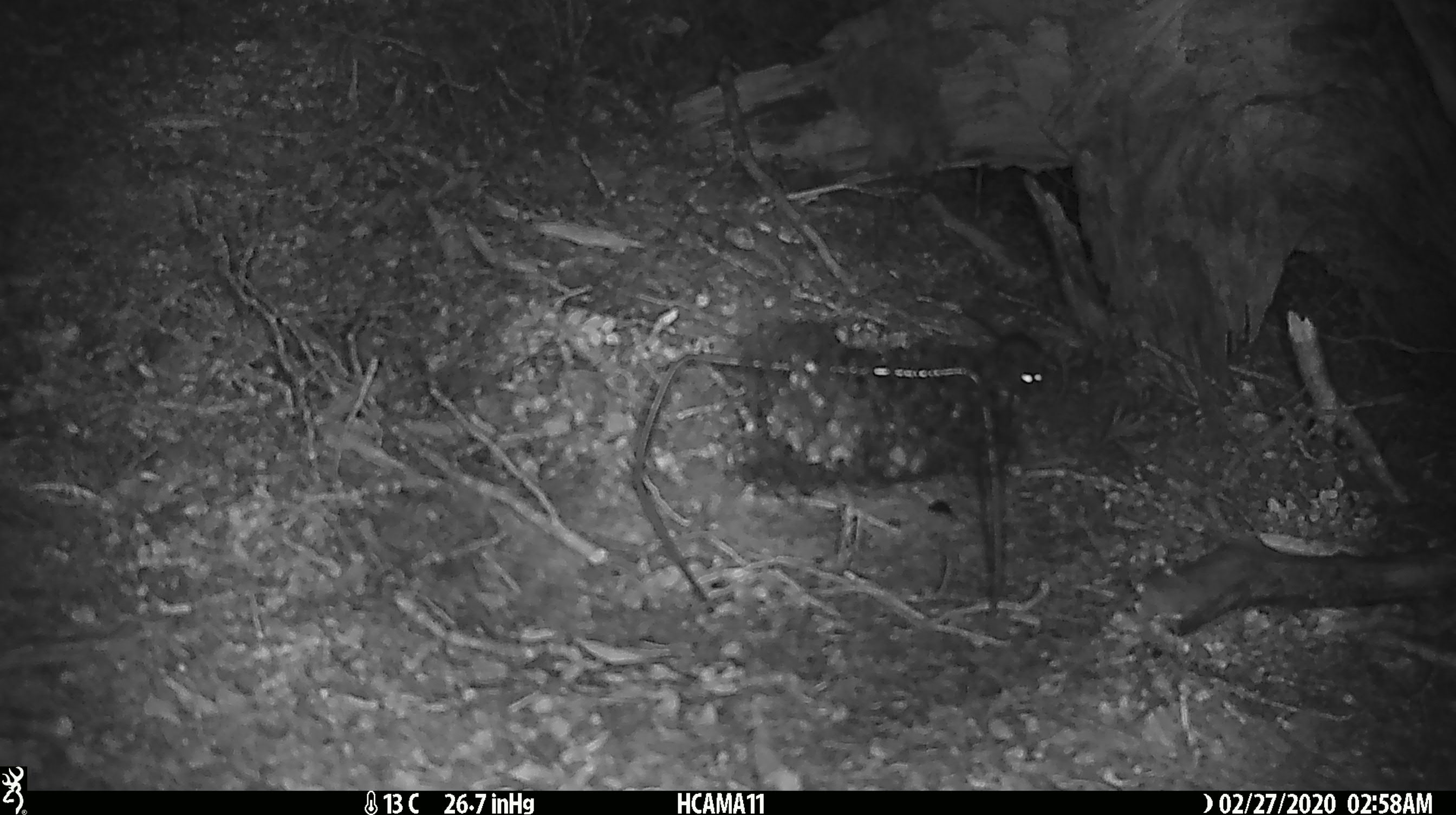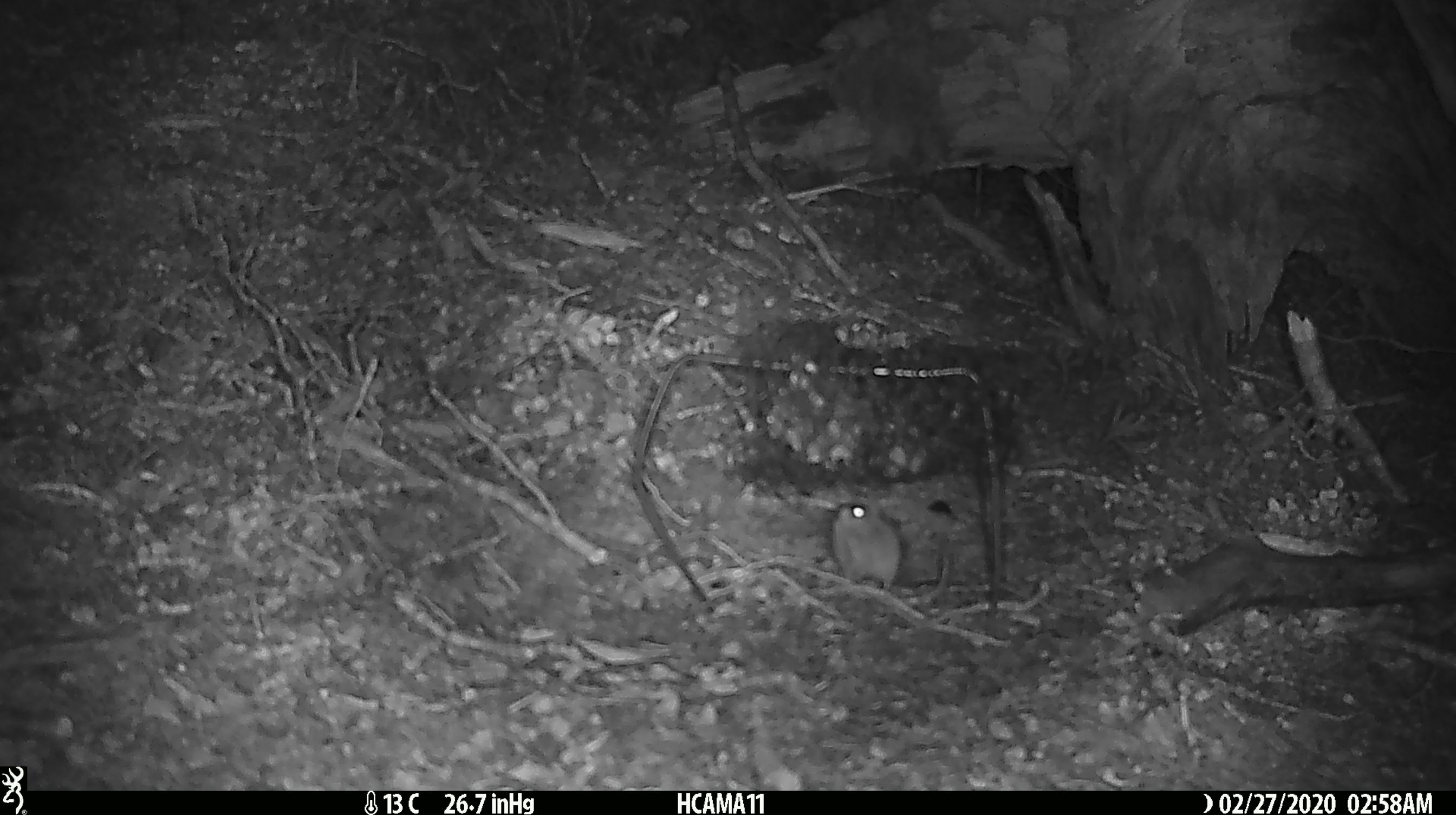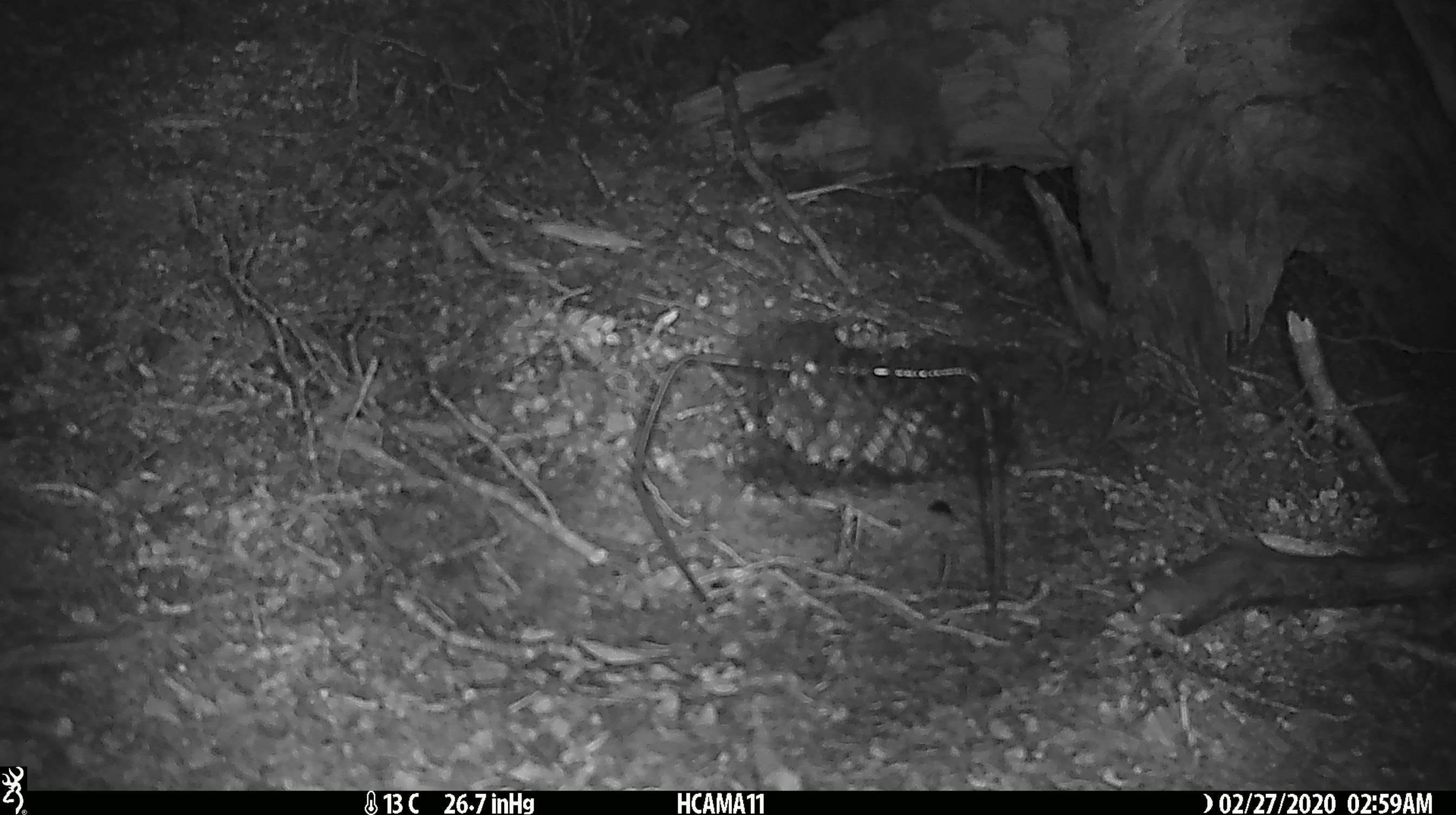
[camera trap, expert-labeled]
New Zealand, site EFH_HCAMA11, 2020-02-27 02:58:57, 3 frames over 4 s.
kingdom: Animalia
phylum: Chordata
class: Mammalia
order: Rodentia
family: Muridae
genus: Mus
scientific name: Mus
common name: mouse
Mouse (Mus).